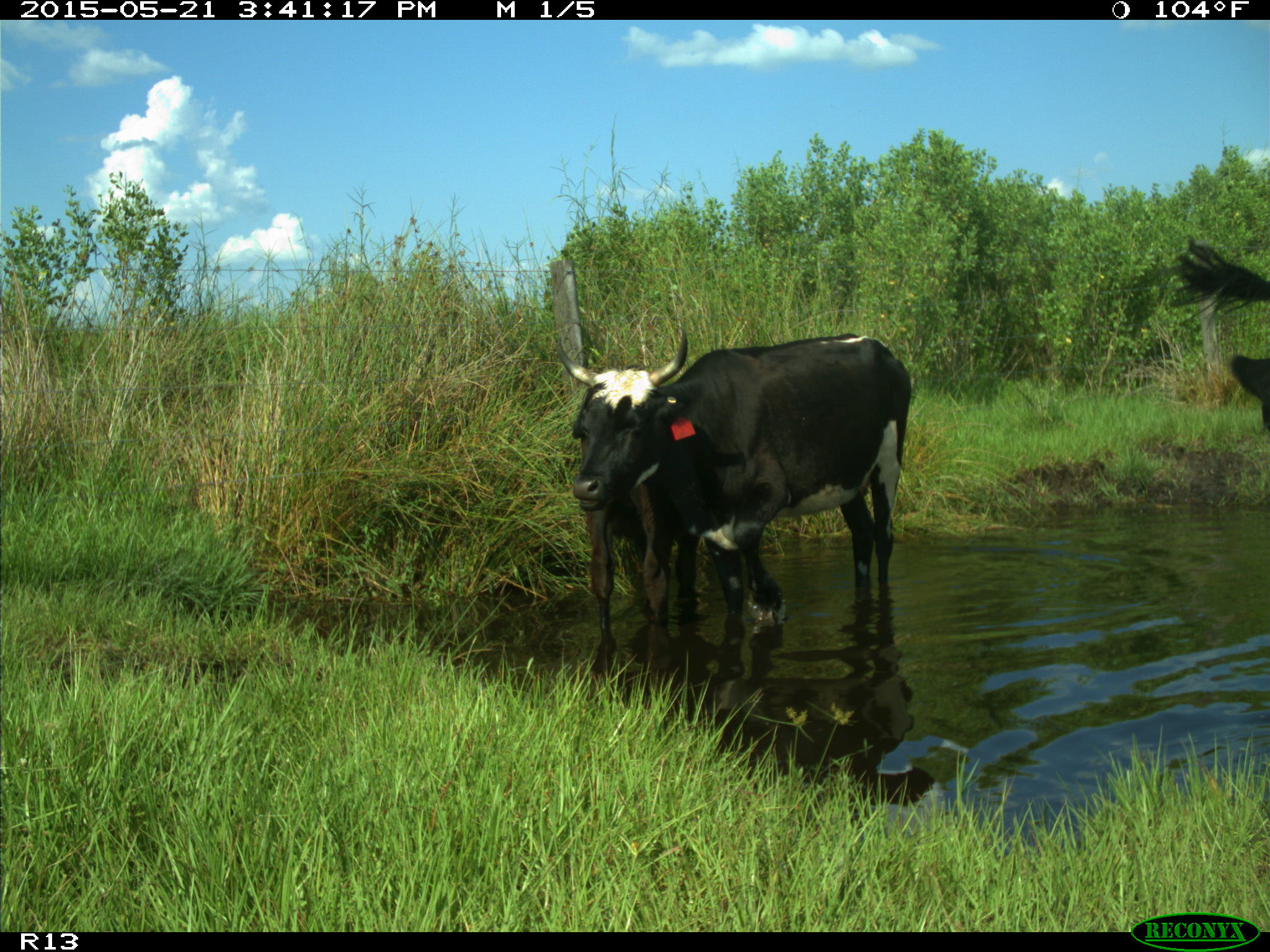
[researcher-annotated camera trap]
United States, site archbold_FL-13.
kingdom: Animalia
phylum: Chordata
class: Mammalia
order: Artiodactyla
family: Bovidae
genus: Bos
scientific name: Bos taurus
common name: domestic cow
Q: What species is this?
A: Bos taurus (domestic cow).